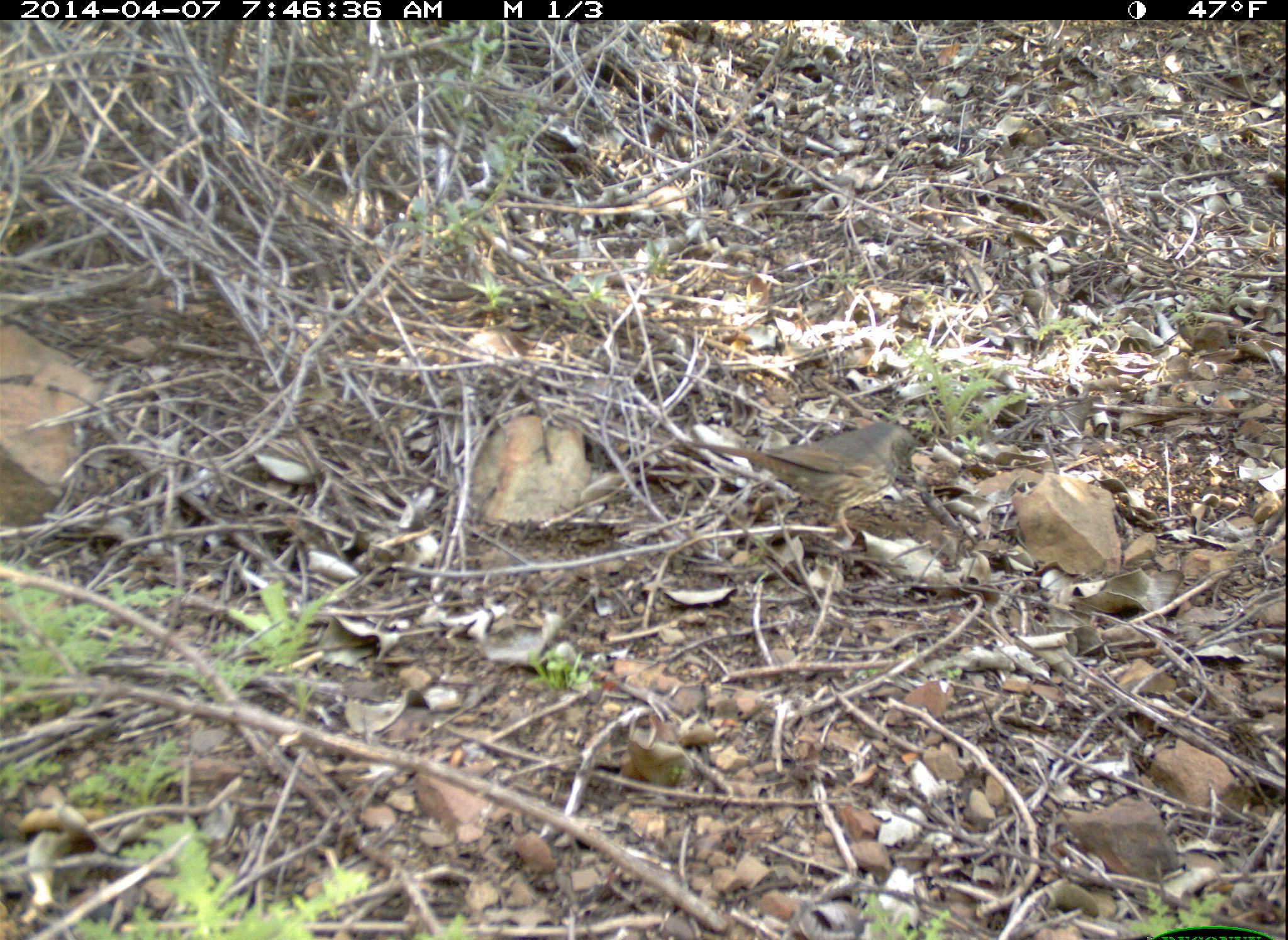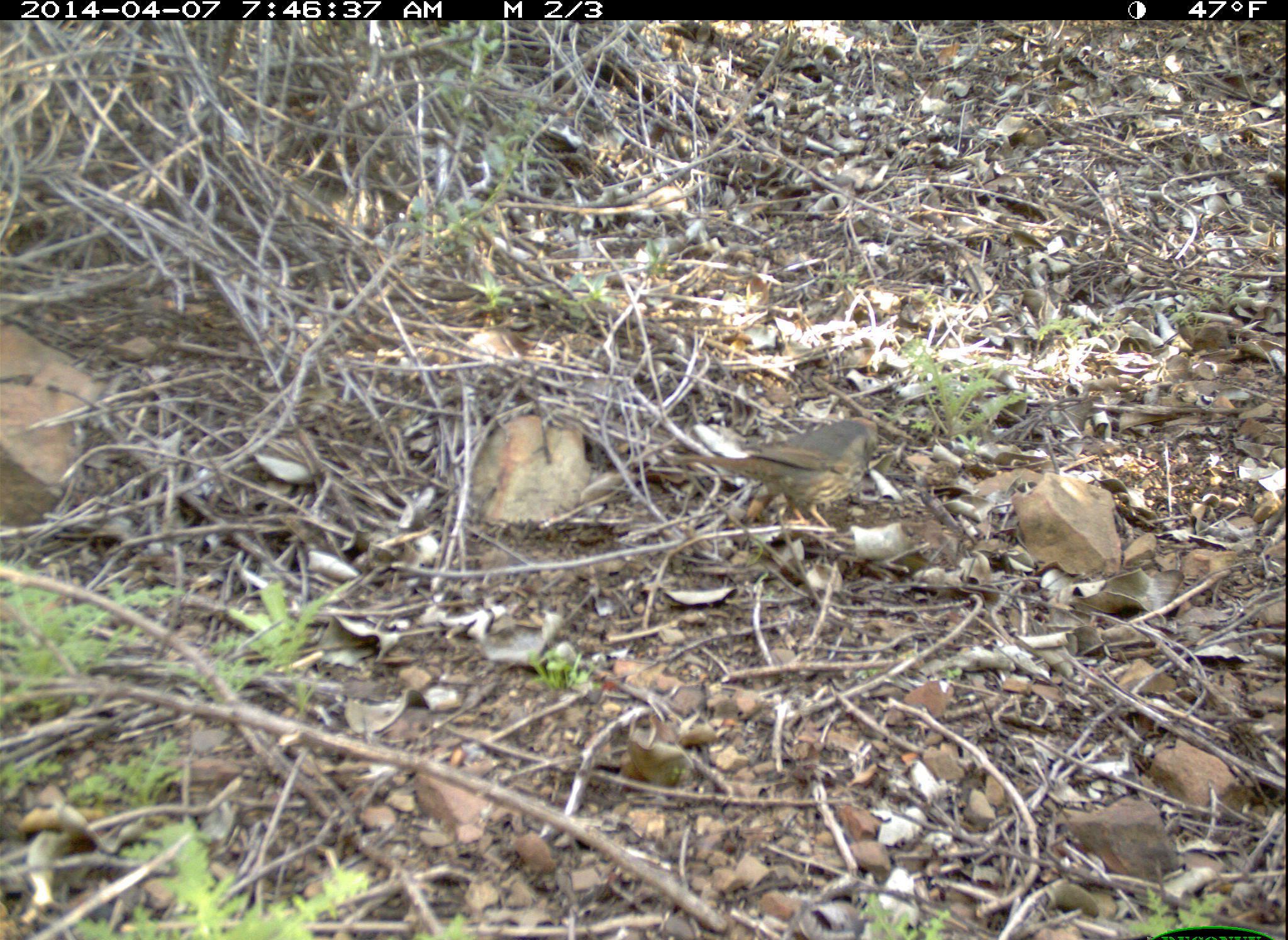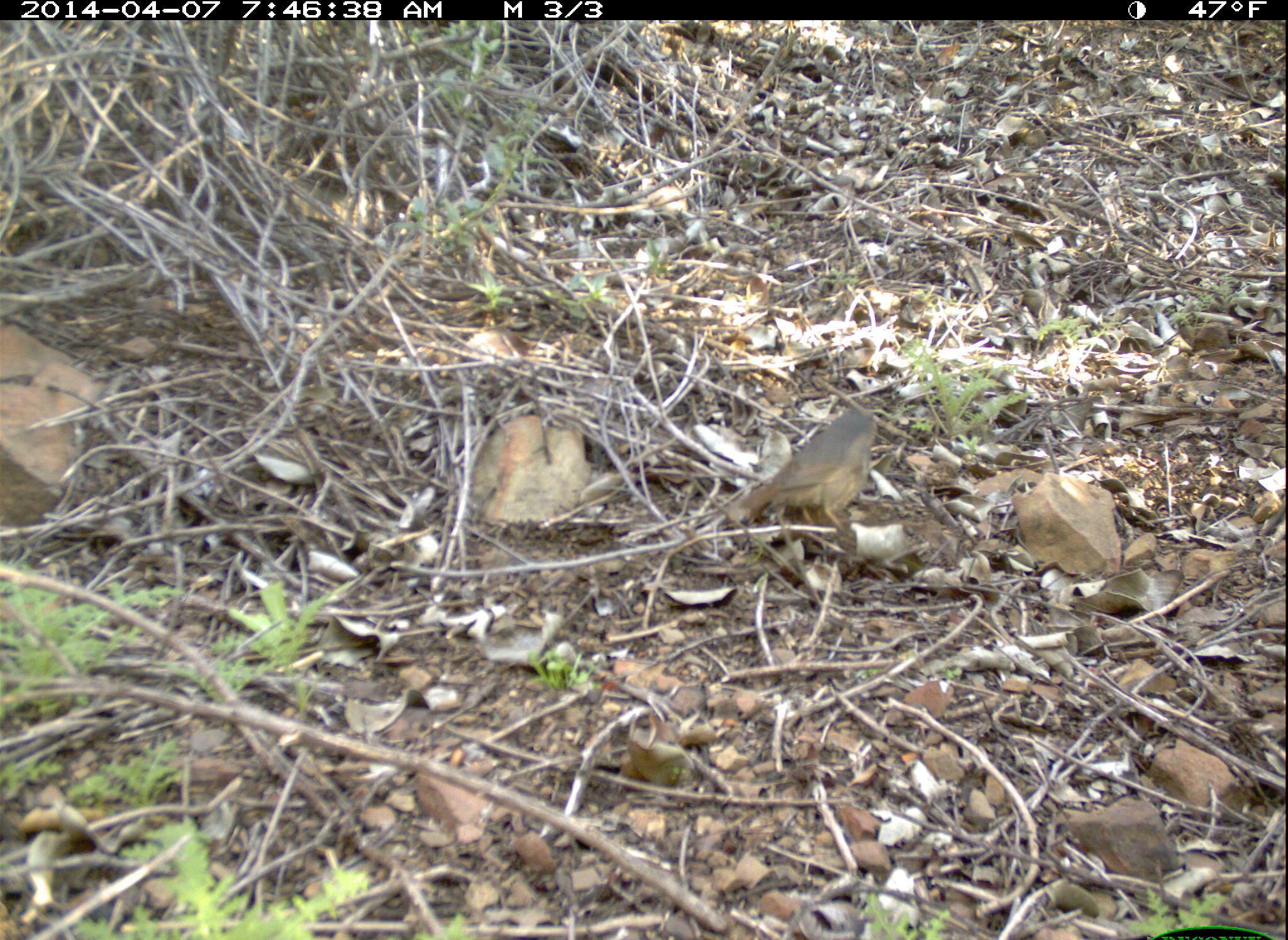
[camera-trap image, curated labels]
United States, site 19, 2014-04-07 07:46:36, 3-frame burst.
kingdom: Animalia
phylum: Chordata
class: Aves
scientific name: Aves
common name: bird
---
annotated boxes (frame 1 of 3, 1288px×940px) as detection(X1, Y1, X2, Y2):
bird: detection(688, 422, 916, 543)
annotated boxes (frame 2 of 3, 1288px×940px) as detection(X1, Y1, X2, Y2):
bird: detection(680, 417, 880, 529)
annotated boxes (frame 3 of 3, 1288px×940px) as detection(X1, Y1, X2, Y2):
bird: detection(737, 409, 878, 531)